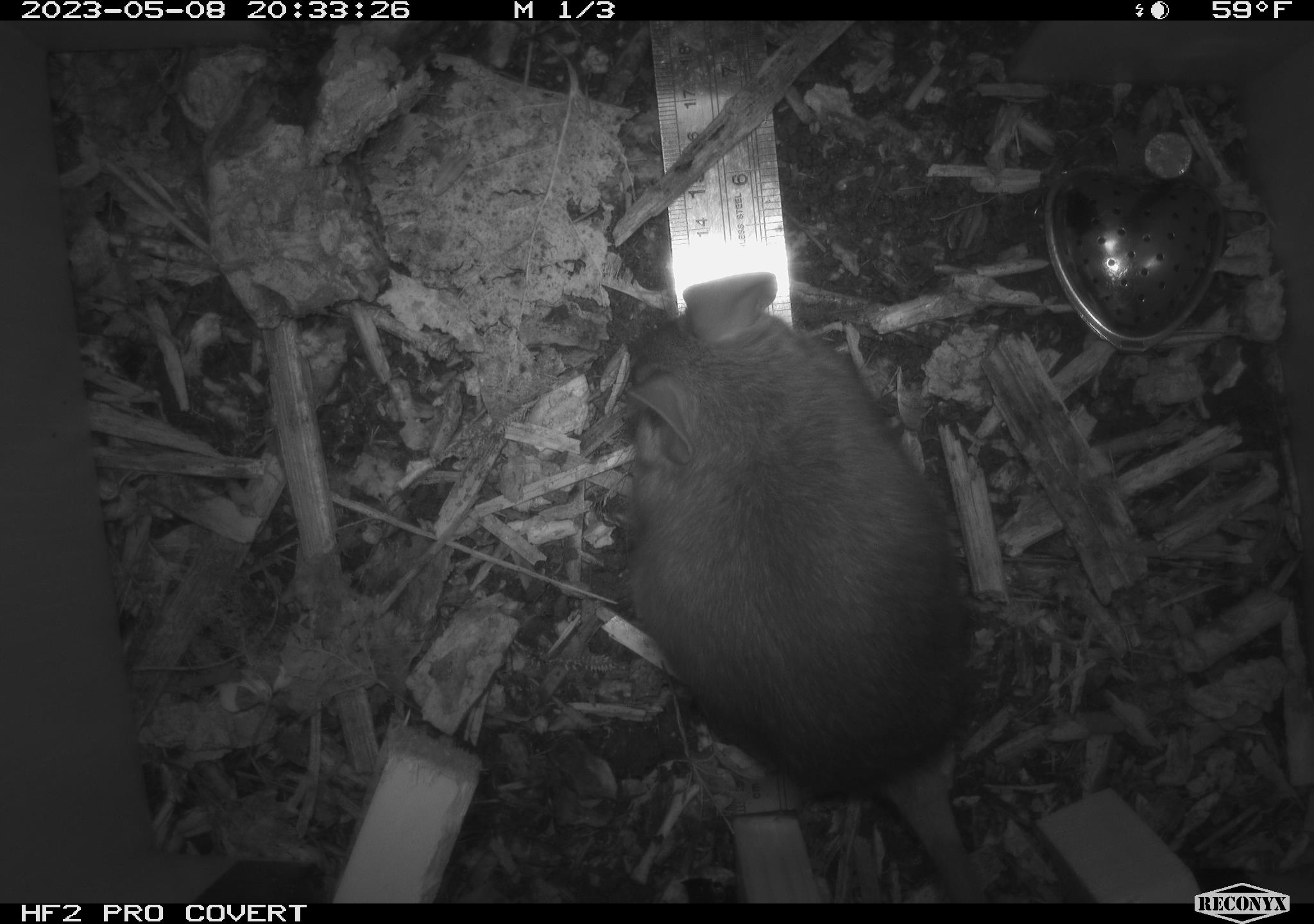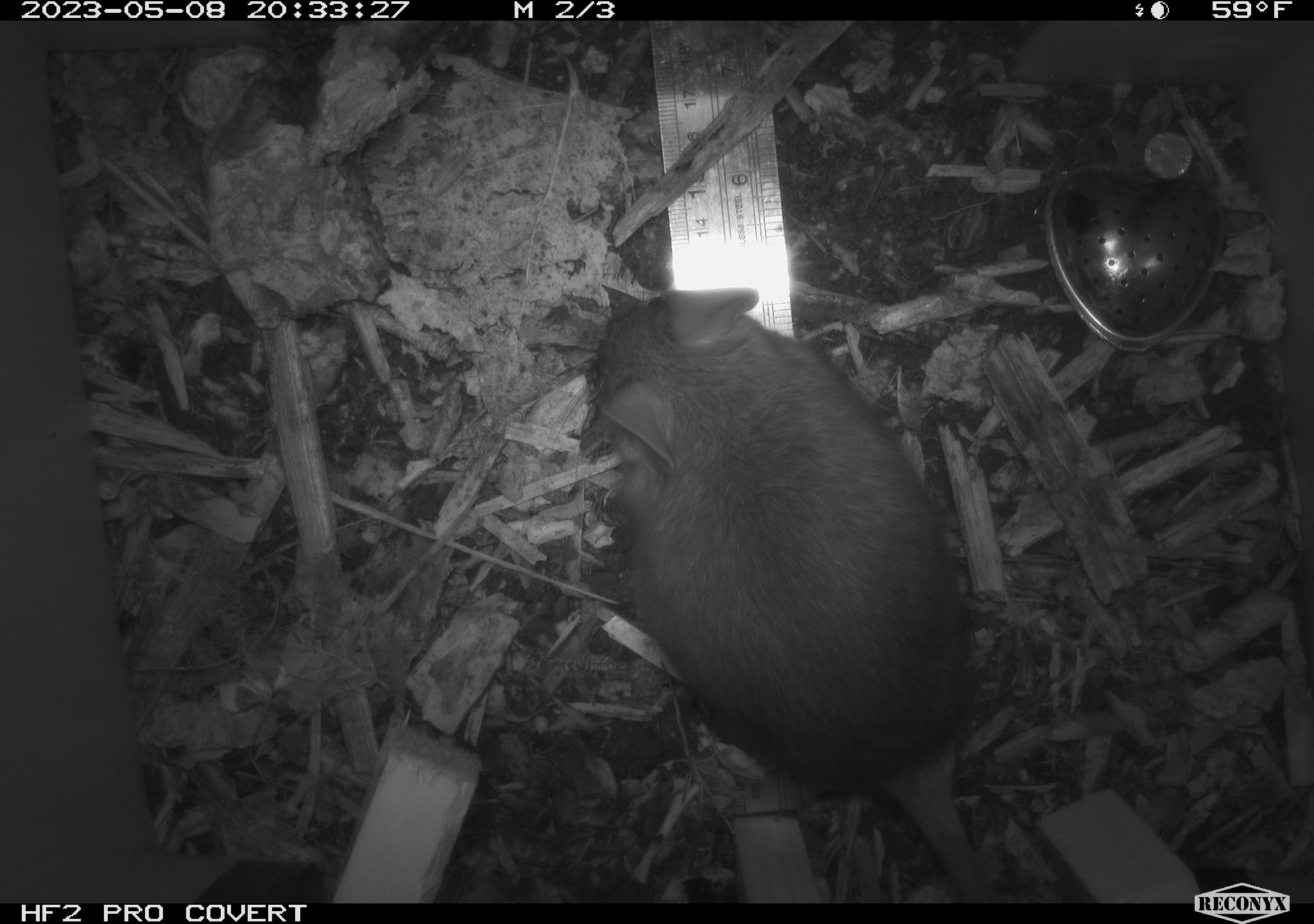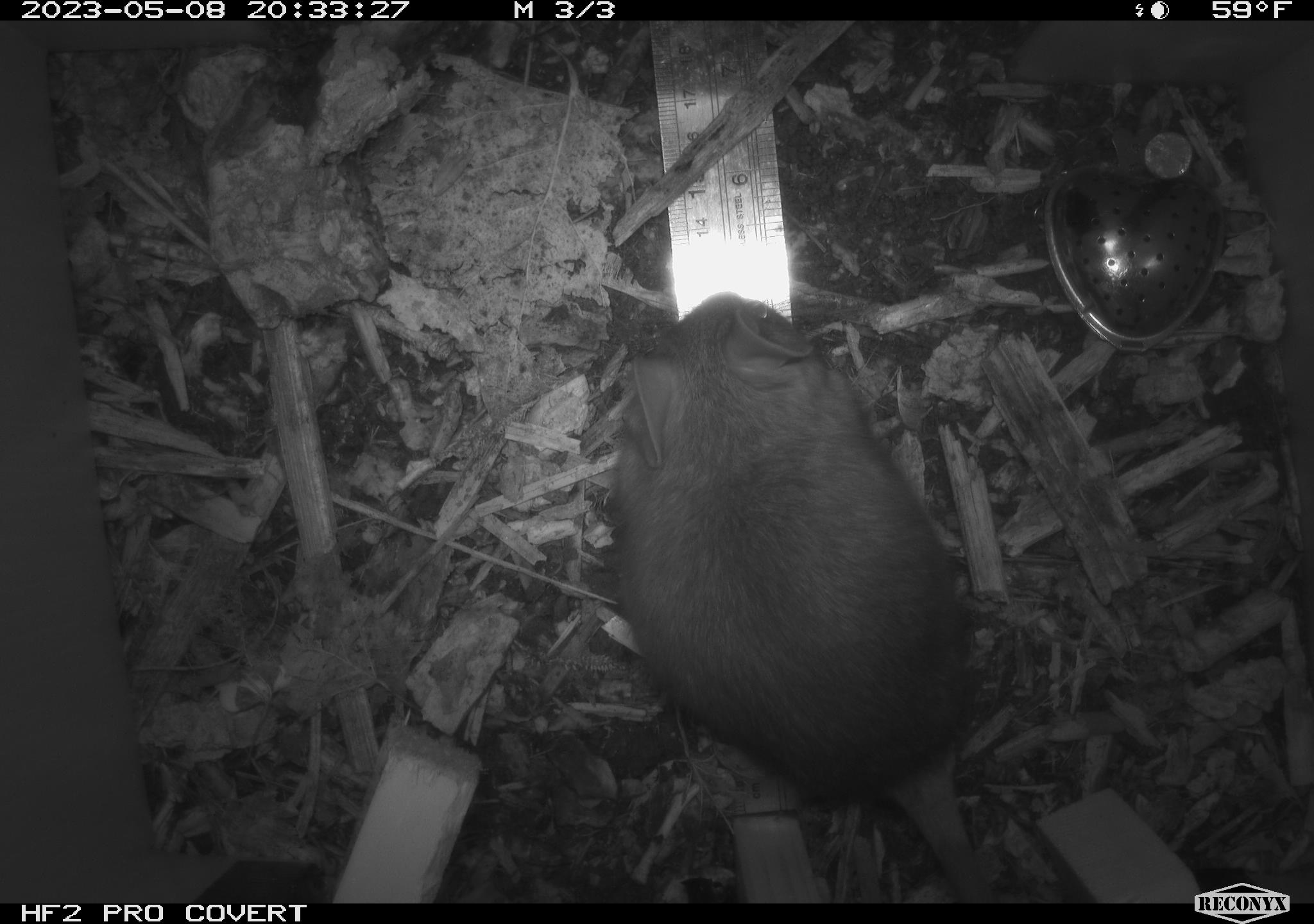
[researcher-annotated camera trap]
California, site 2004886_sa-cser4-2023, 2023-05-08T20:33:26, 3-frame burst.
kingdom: Animalia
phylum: Chordata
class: Mammalia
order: Rodentia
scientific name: Rodentia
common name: mouse species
Mouse species (Rodentia).